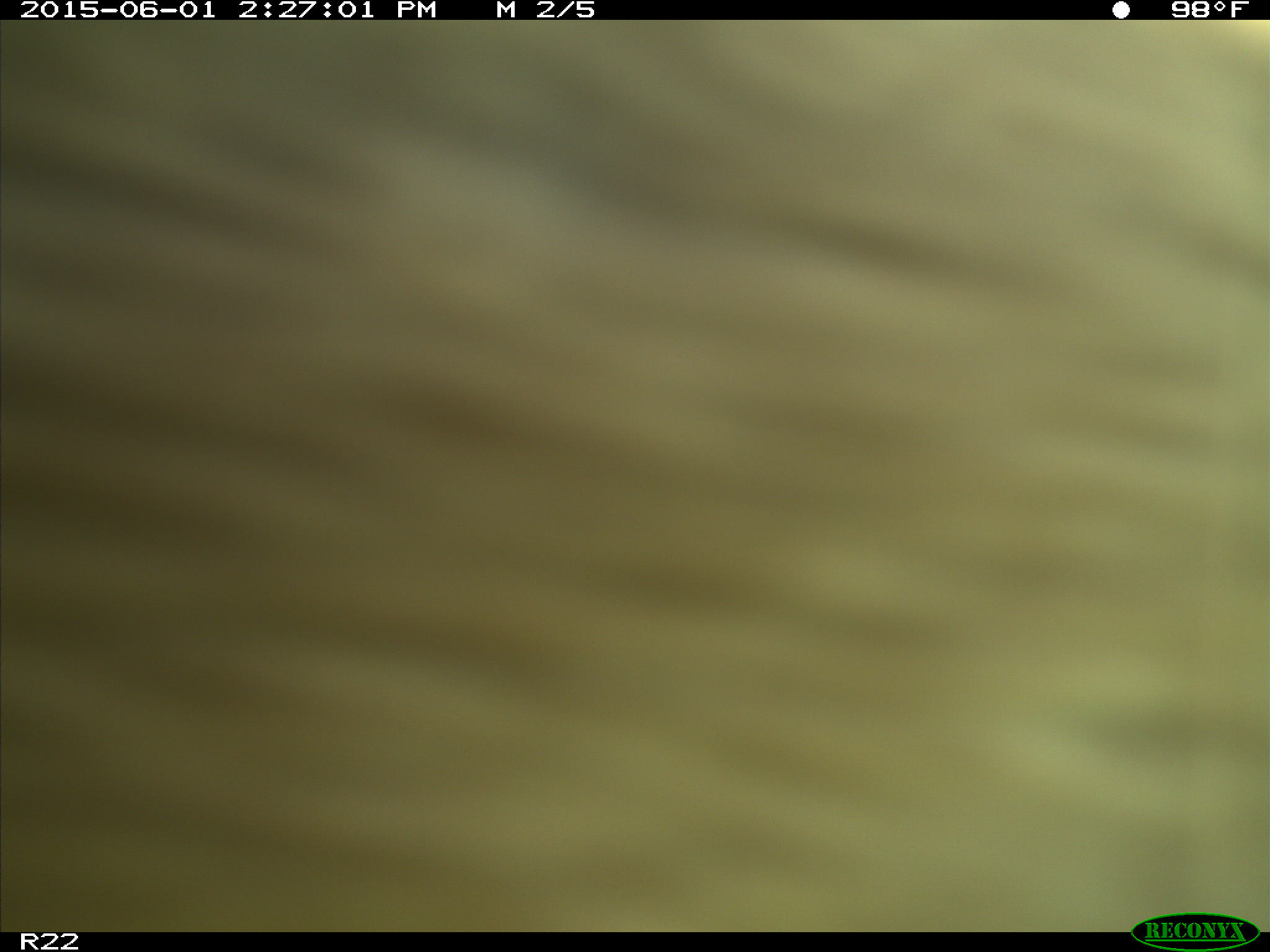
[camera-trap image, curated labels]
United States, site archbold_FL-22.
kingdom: Animalia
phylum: Chordata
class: Mammalia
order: Artiodactyla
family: Bovidae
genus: Bos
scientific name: Bos taurus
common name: domestic cow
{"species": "Bos taurus (domestic cow)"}